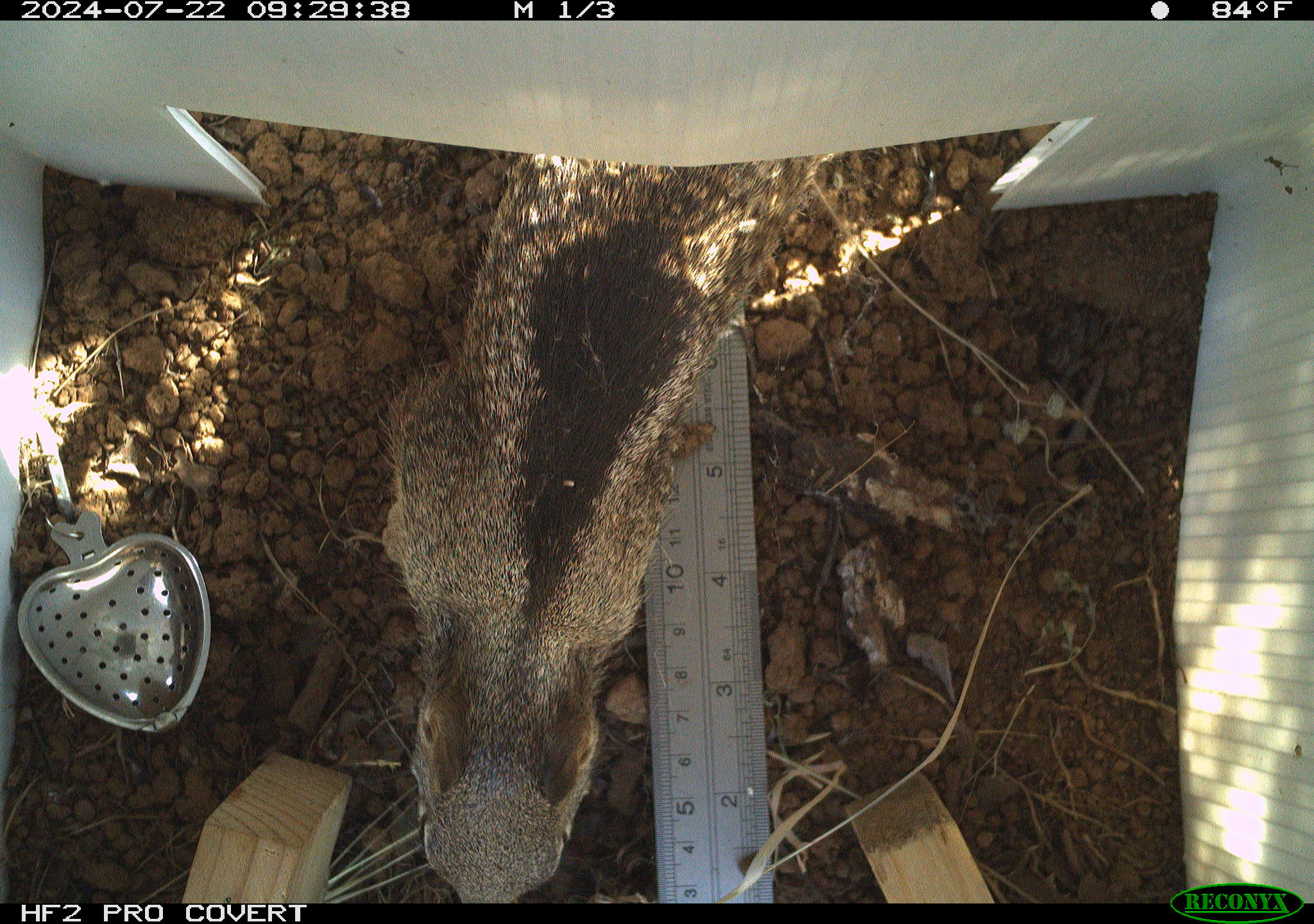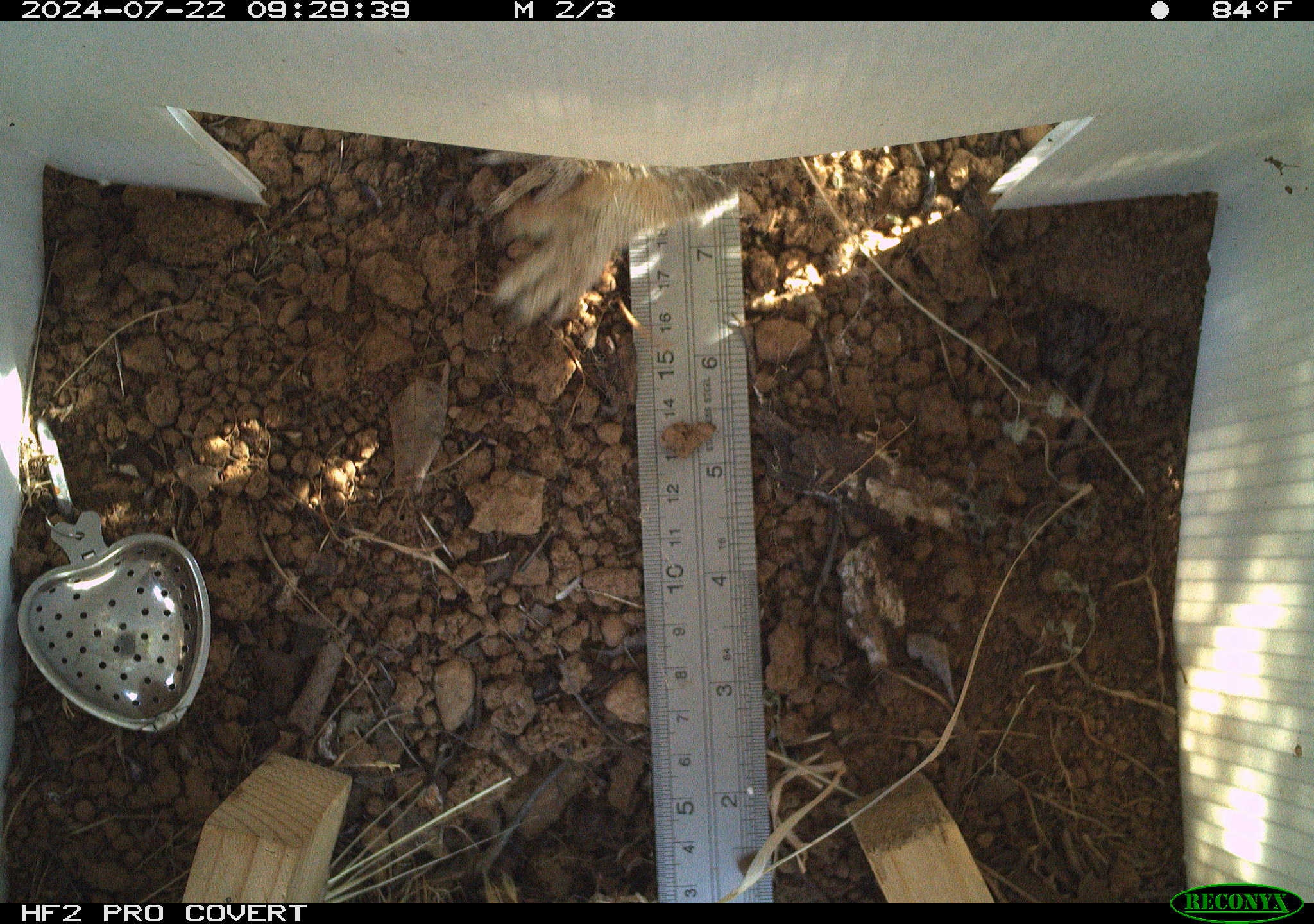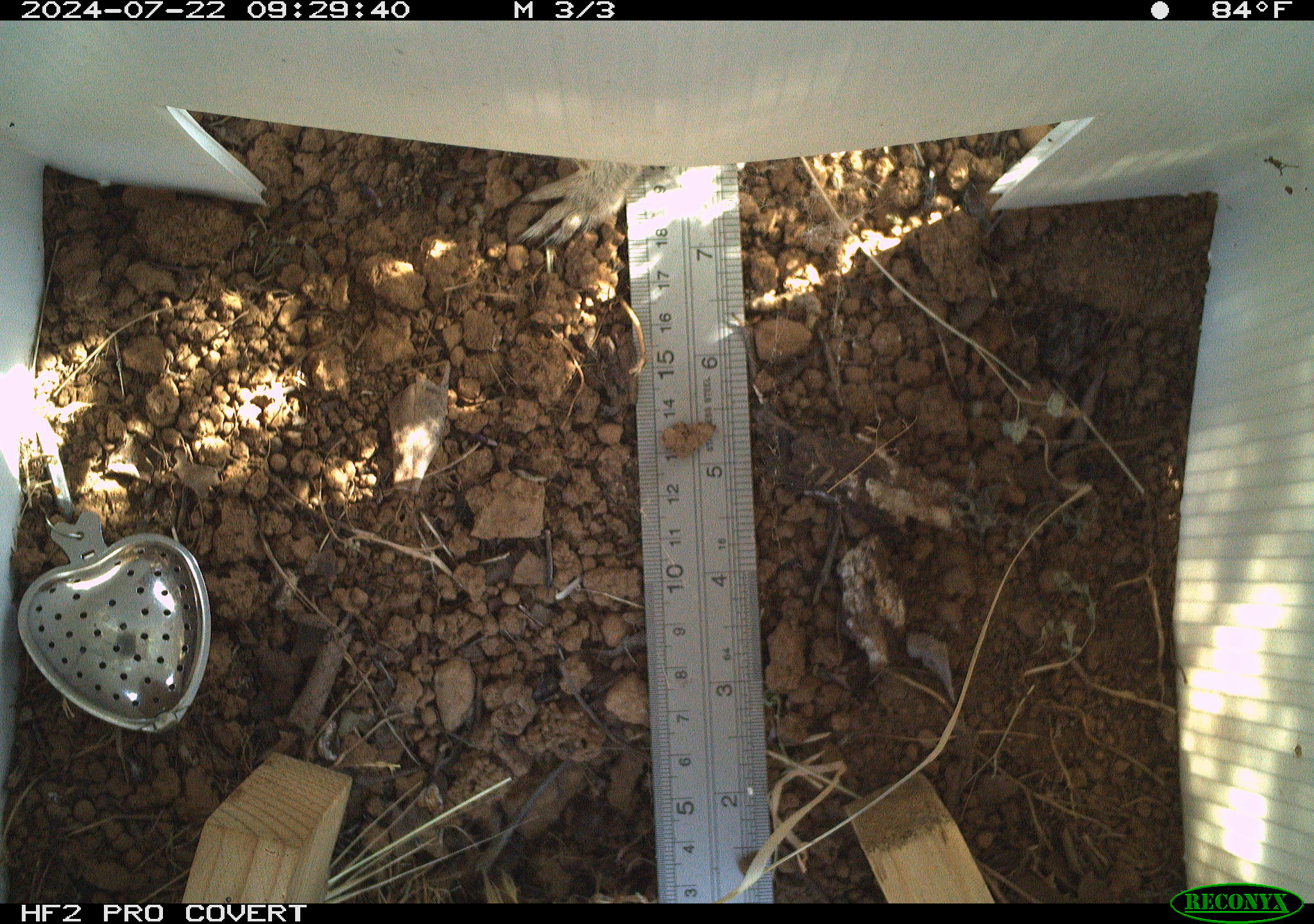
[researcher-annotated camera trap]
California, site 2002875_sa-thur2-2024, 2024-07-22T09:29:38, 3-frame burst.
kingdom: Animalia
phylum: Chordata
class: Mammalia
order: Rodentia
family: Sciuridae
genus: Otospermophilus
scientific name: Otospermophilus beecheyi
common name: california ground squirrel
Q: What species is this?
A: California ground squirrel (Otospermophilus beecheyi).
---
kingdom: Animalia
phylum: Chordata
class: Mammalia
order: Rodentia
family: Sciuridae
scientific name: Sciuridae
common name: squirrels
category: sciuridae family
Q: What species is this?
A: Sciuridae family (squirrels) (Sciuridae).